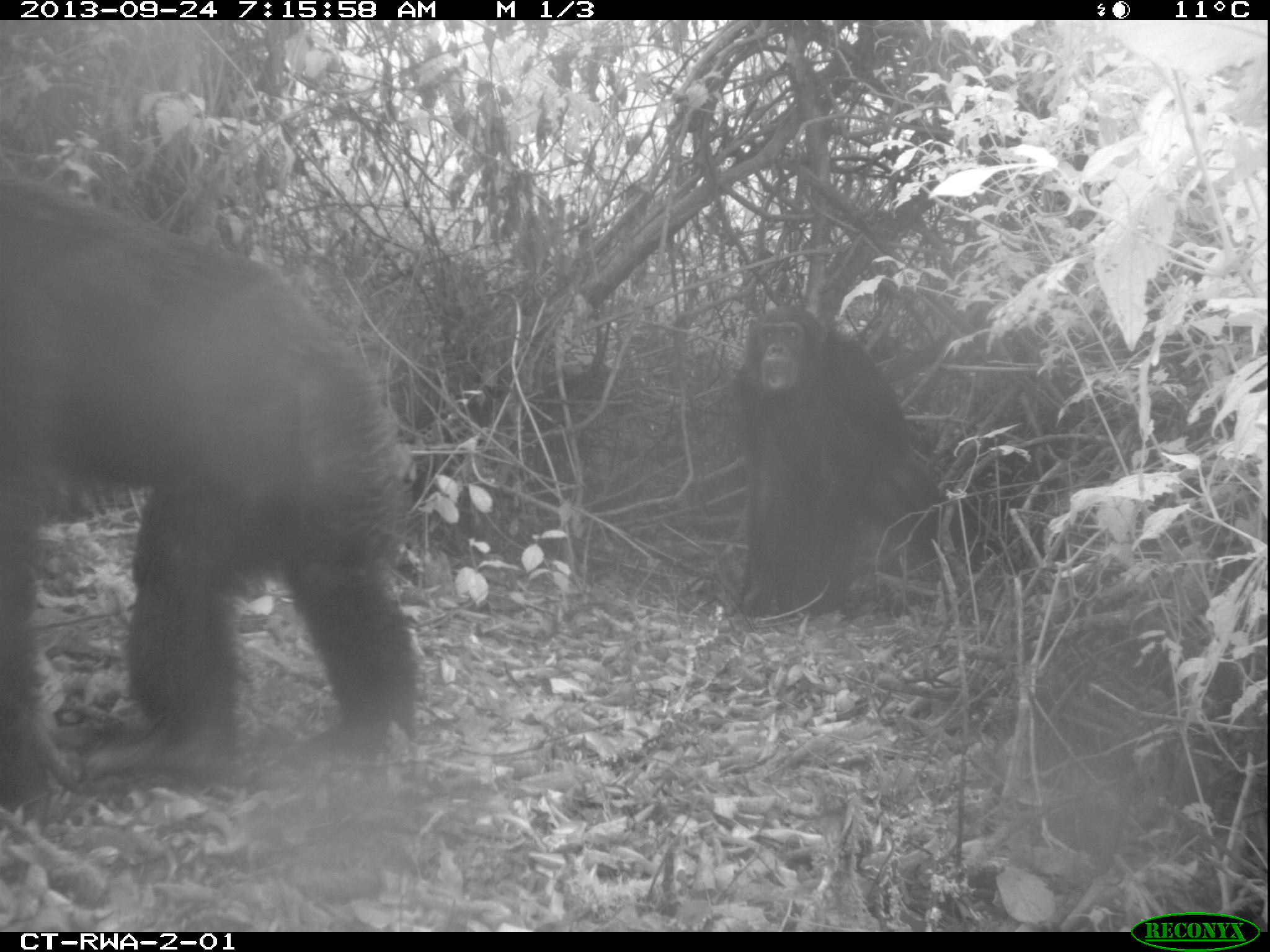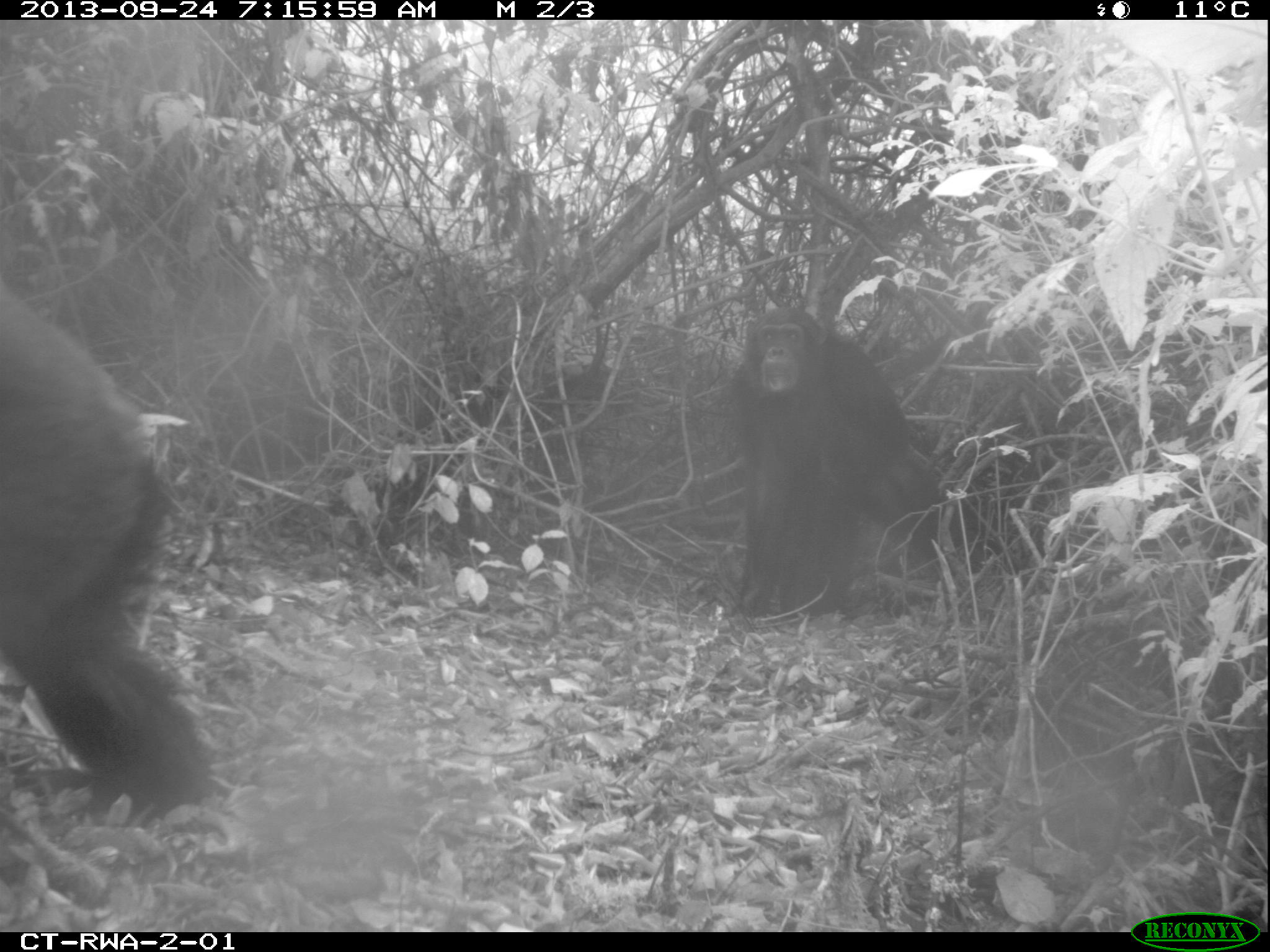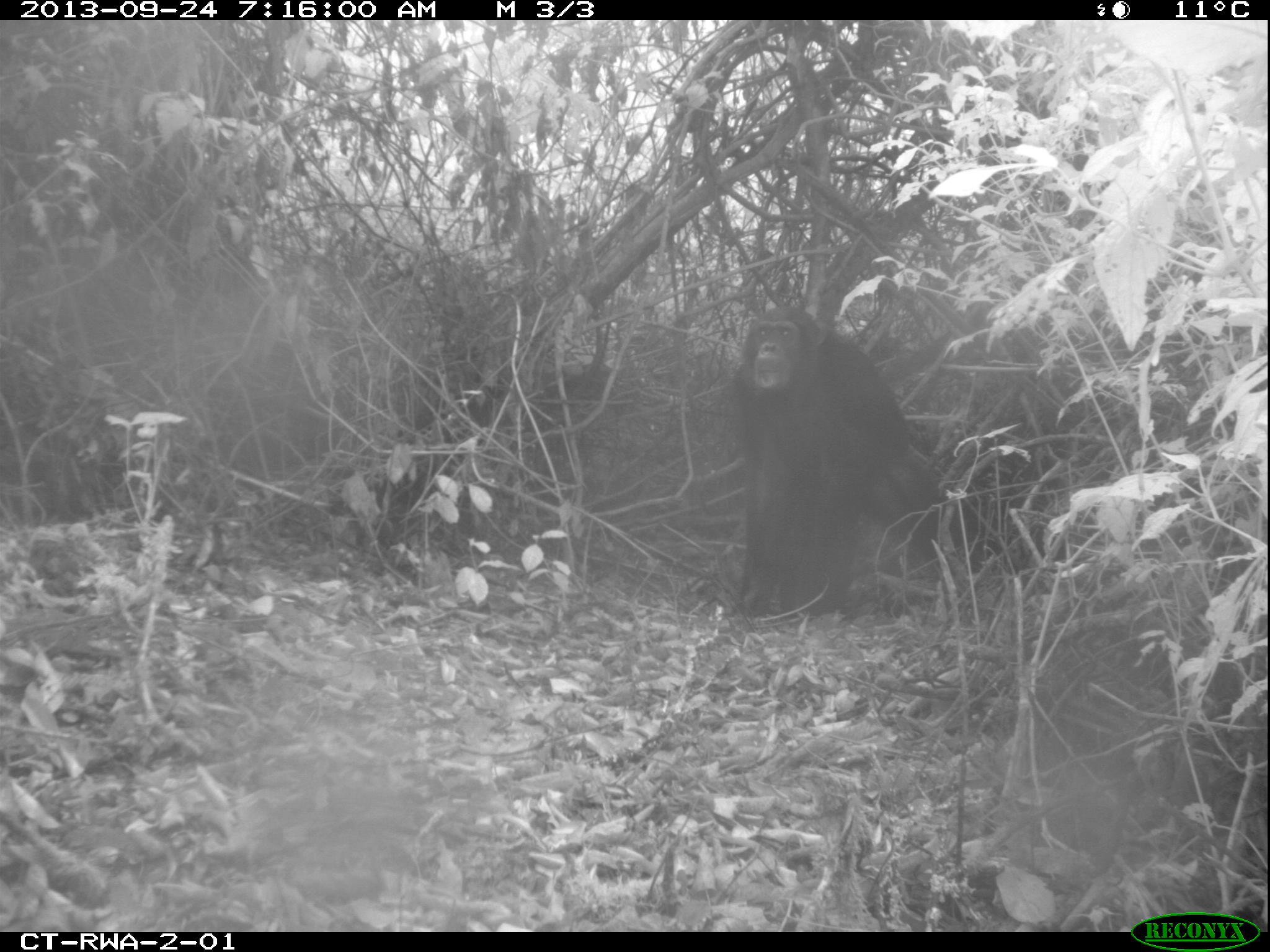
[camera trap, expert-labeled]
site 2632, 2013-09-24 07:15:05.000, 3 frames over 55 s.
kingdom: Animalia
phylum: Chordata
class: Mammalia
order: Primates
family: Hominidae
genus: Pan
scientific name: Pan troglodytes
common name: chimpanzee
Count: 2.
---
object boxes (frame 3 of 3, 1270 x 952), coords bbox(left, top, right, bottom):
pan troglodytes: bbox(718, 297, 980, 622)